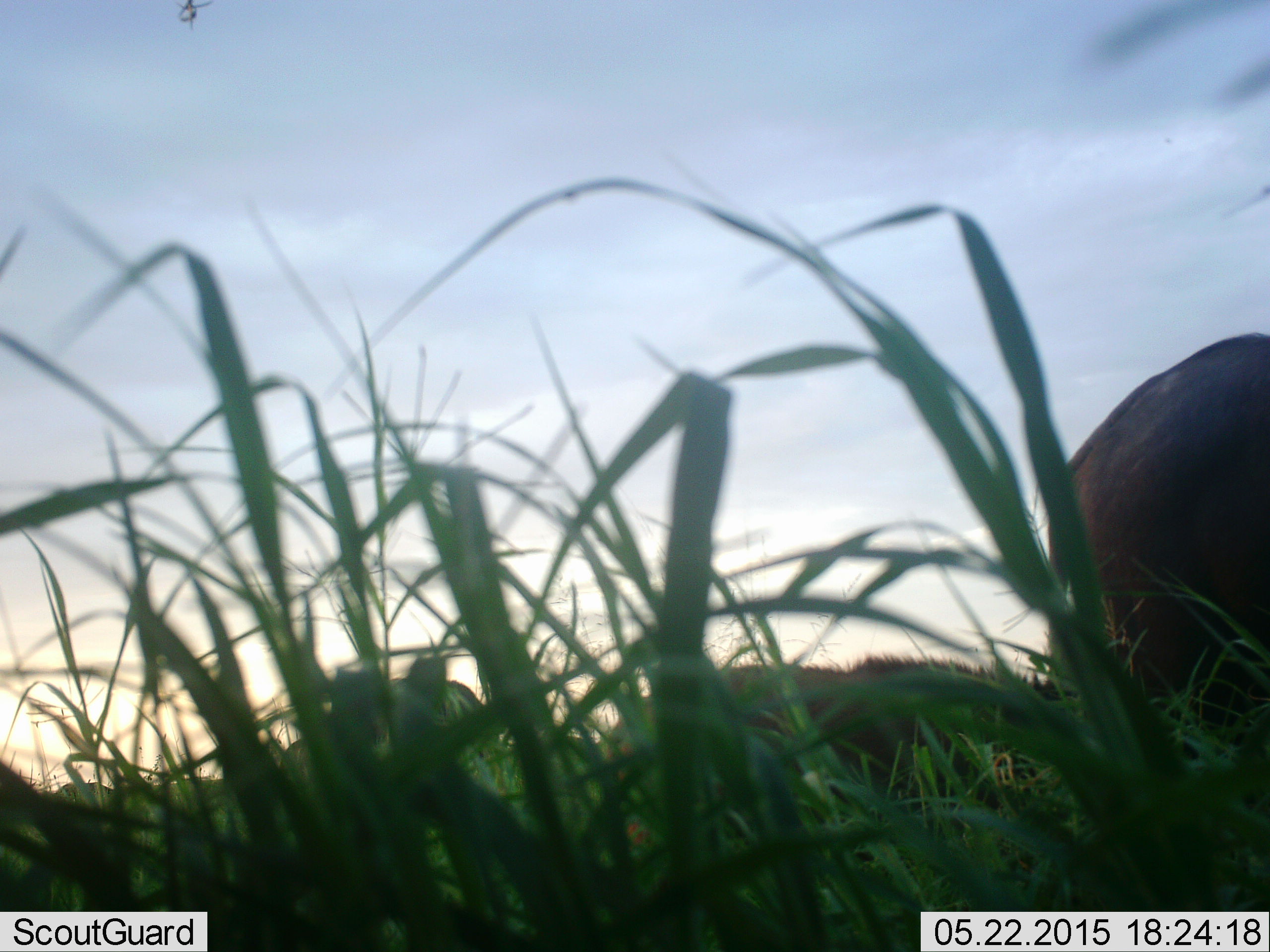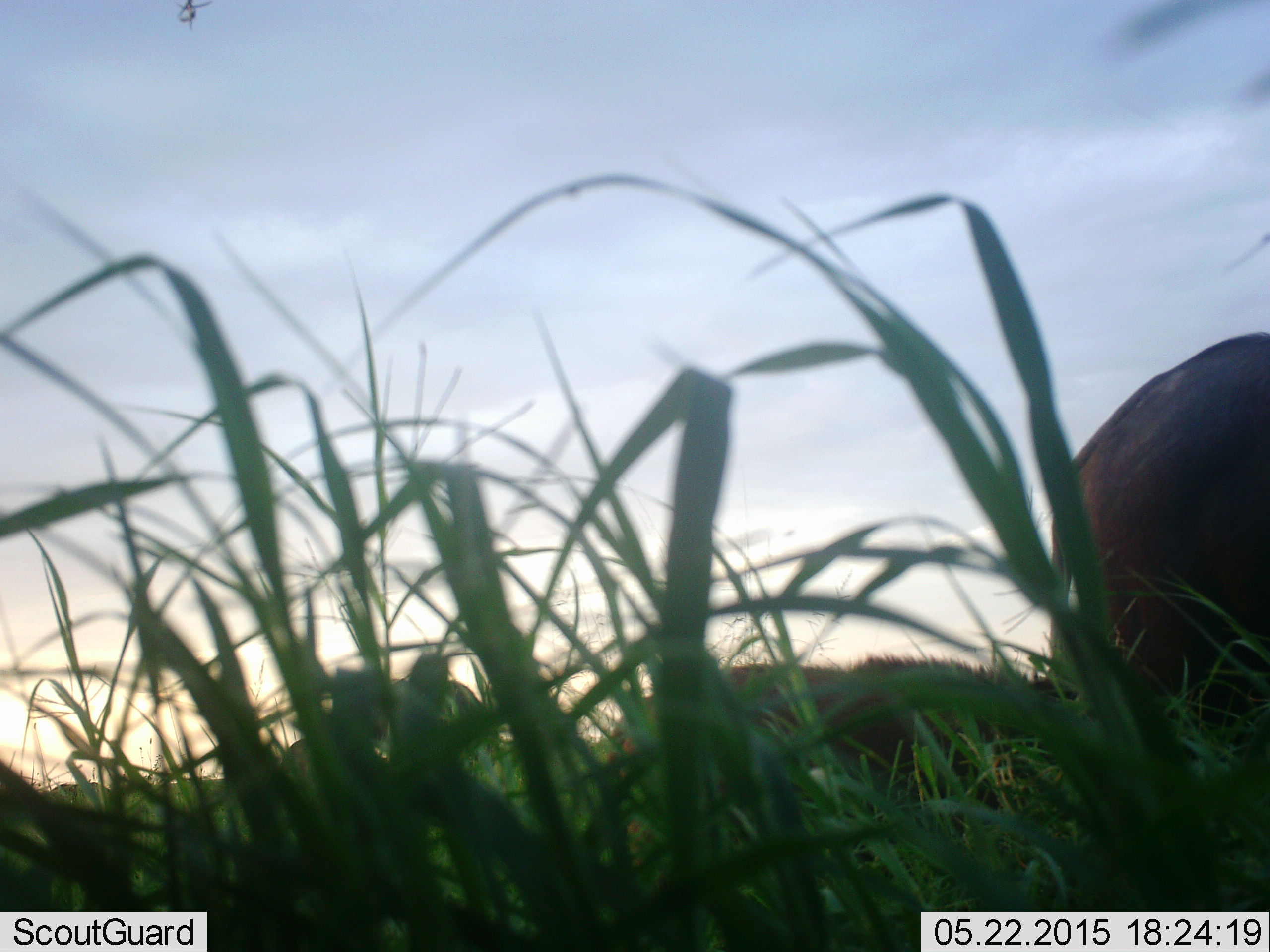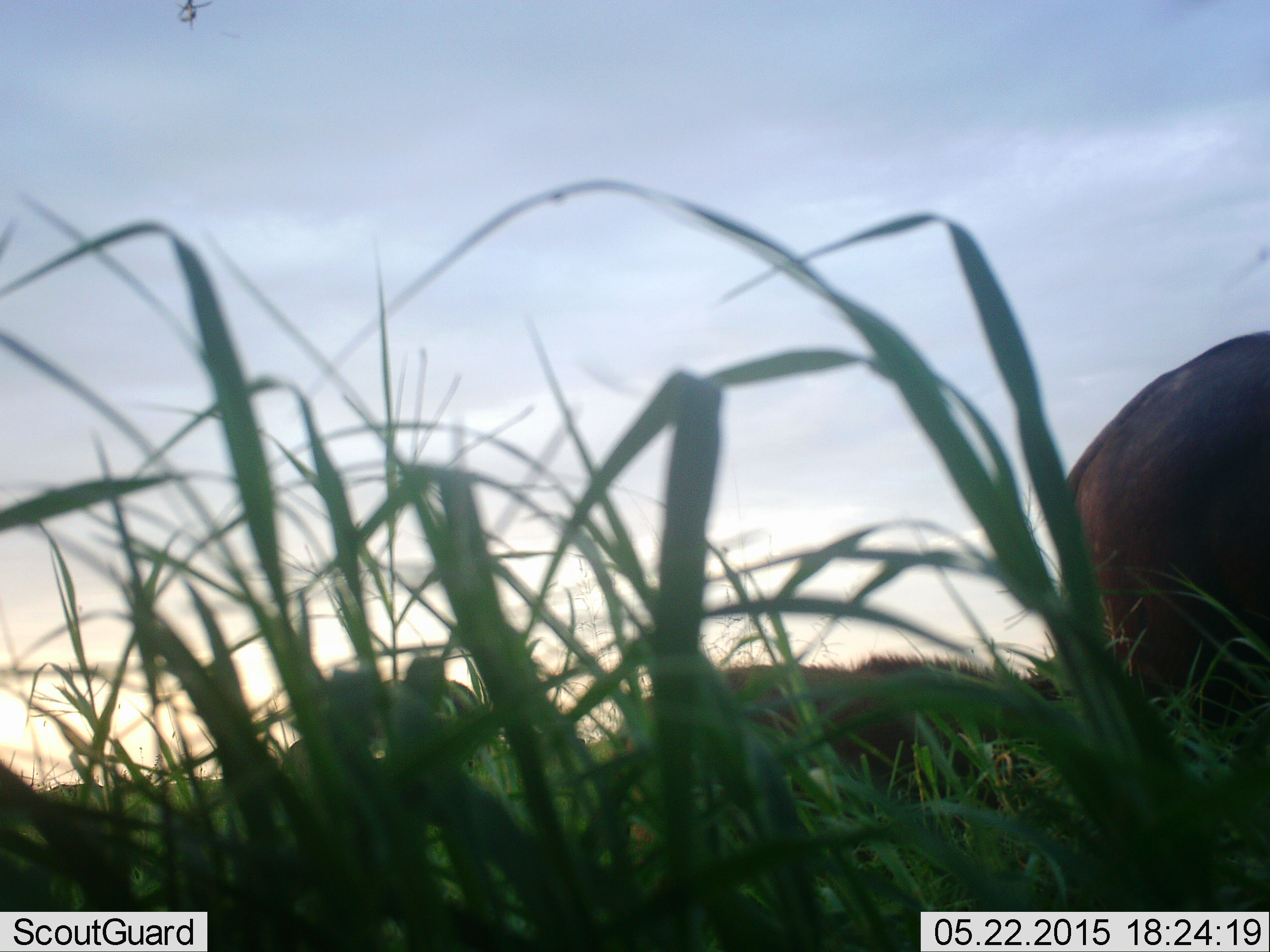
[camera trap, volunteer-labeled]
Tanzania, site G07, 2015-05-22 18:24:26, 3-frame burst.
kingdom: Animalia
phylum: Chordata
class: Mammalia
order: Artiodactyla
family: Bovidae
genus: Connochaetes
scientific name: Connochaetes taurinus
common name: blue wildebeest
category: wildebeest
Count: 2.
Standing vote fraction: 90%.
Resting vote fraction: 0%.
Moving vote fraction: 0%.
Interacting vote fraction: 0%.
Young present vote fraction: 10%.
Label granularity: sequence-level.